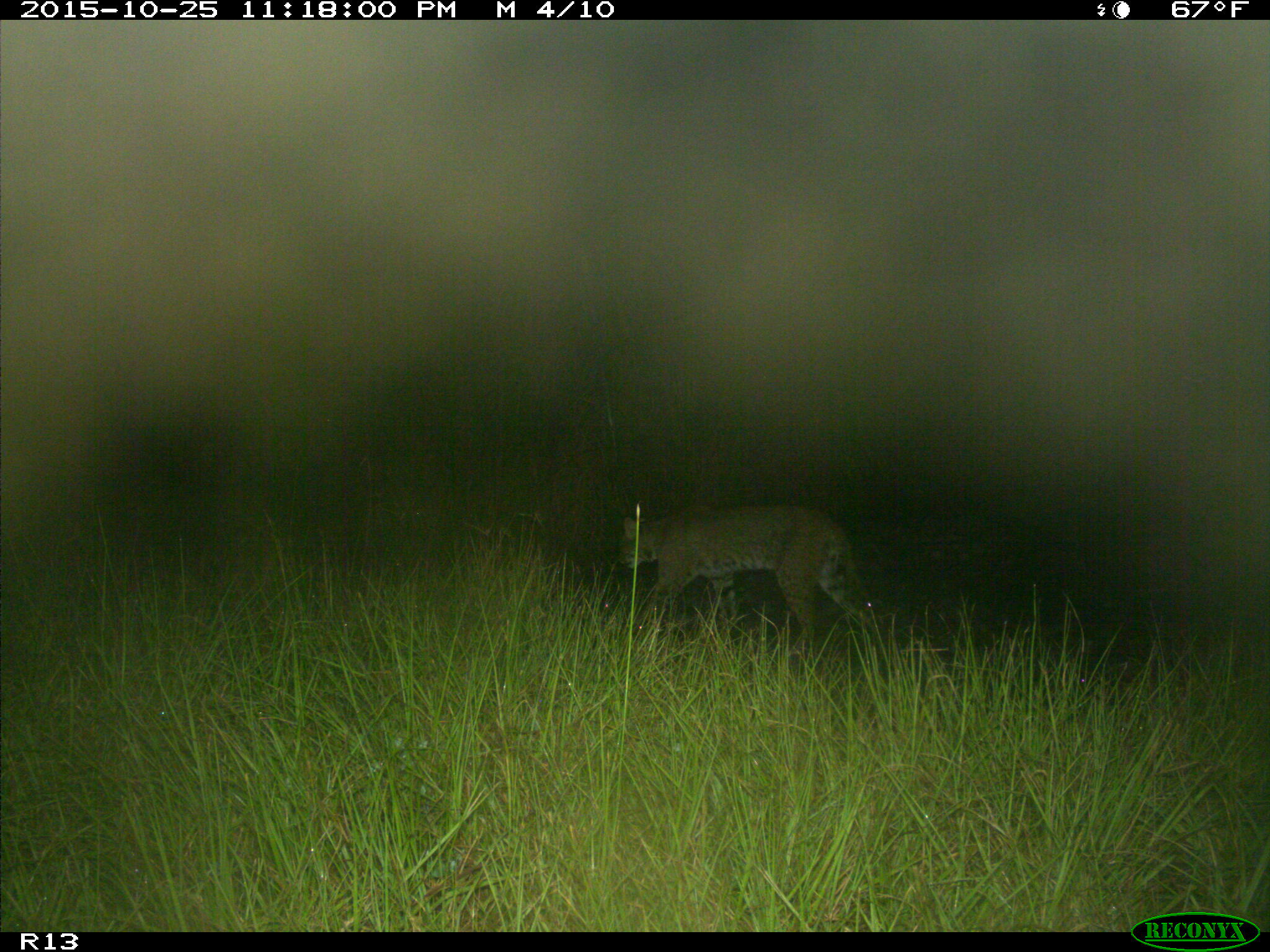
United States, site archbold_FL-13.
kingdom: Animalia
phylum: Chordata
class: Mammalia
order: Carnivora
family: Felidae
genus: Lynx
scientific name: Lynx rufus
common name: bobcat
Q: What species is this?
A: Lynx rufus (bobcat).